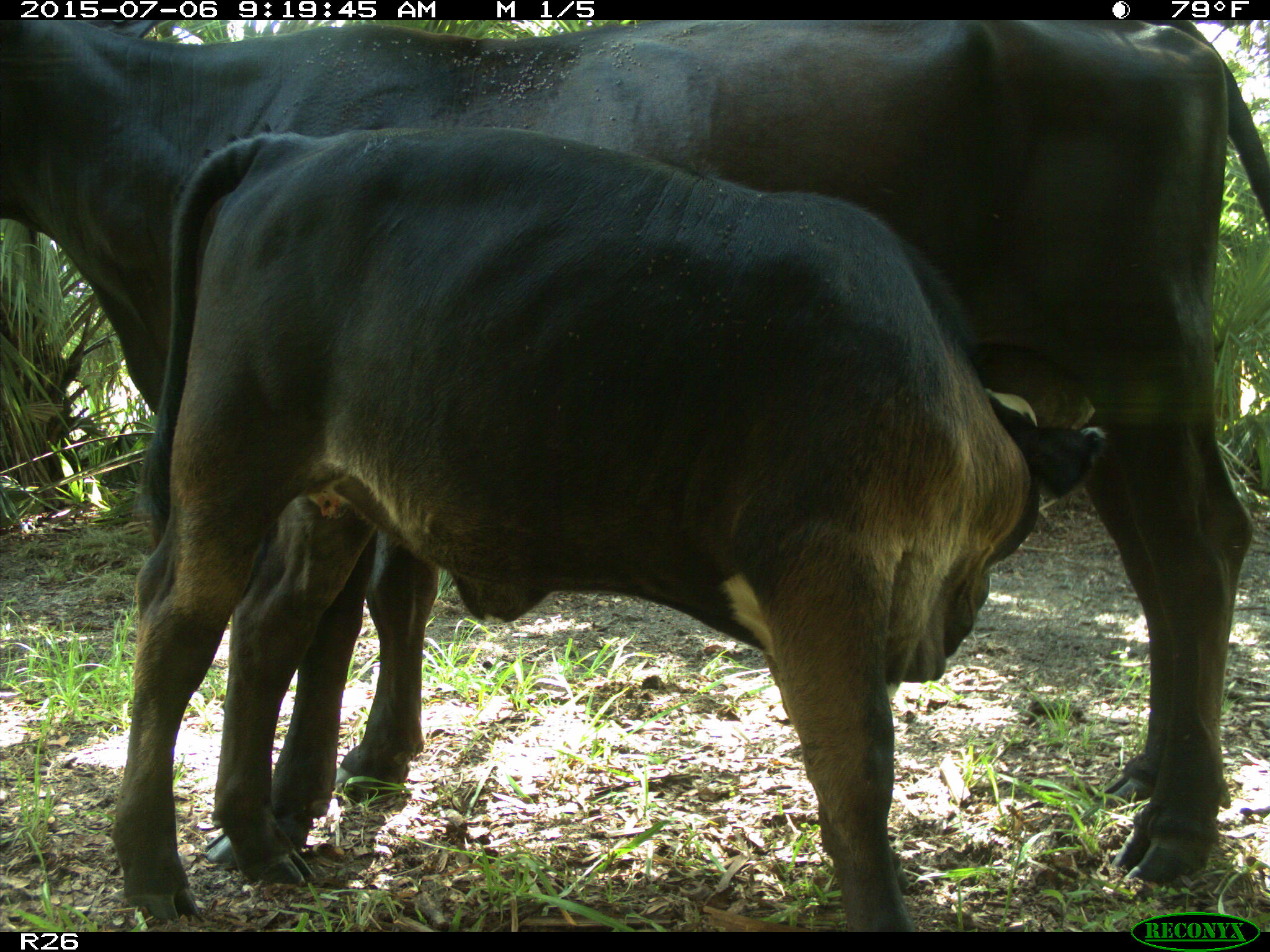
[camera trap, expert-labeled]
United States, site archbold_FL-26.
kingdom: Animalia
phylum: Chordata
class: Mammalia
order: Artiodactyla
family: Bovidae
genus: Bos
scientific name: Bos taurus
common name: domestic cow